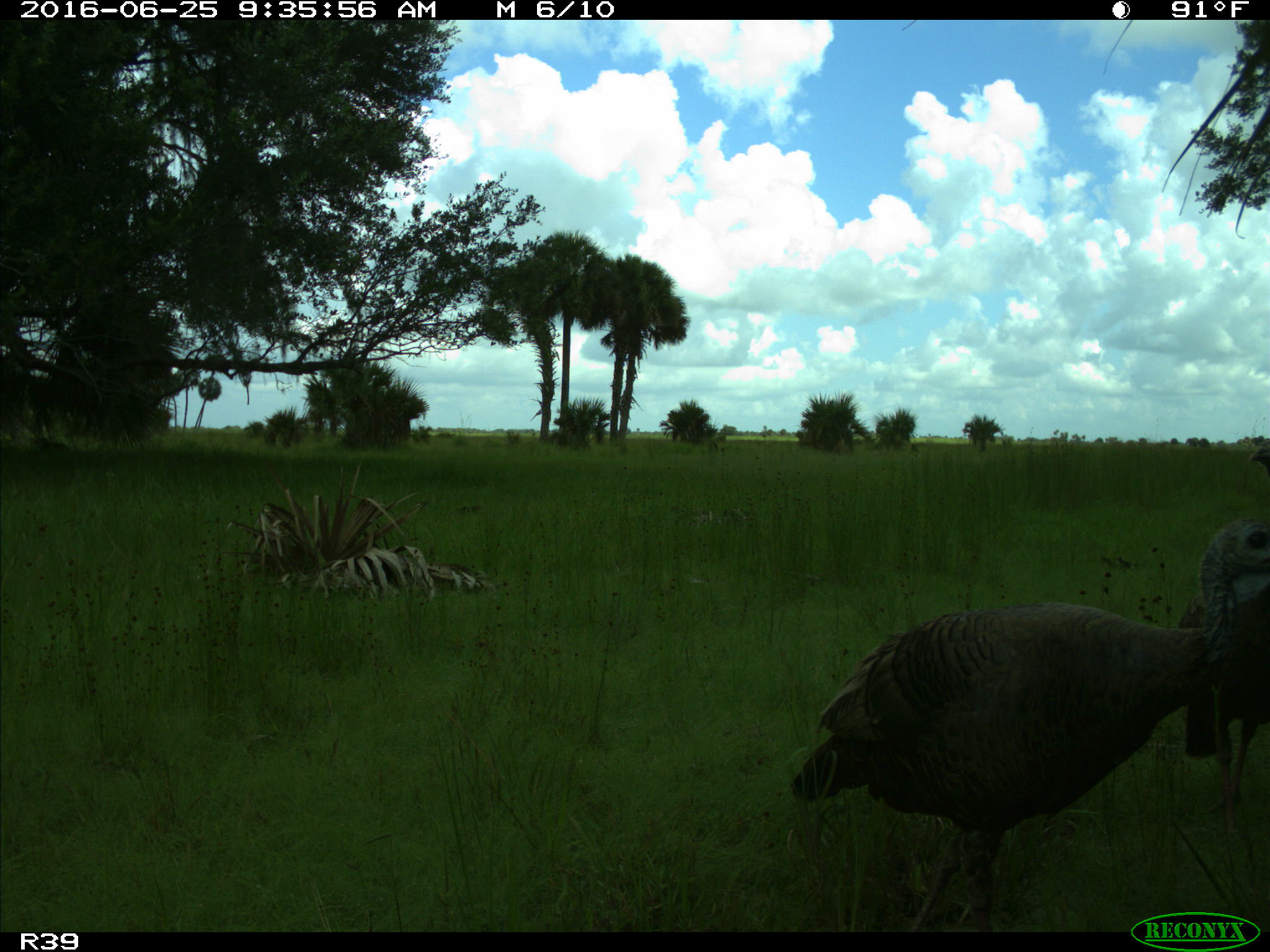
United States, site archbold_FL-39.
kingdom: Animalia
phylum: Chordata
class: Aves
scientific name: Aves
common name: birds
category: unidentified bird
Unidentified bird (birds) (Aves).